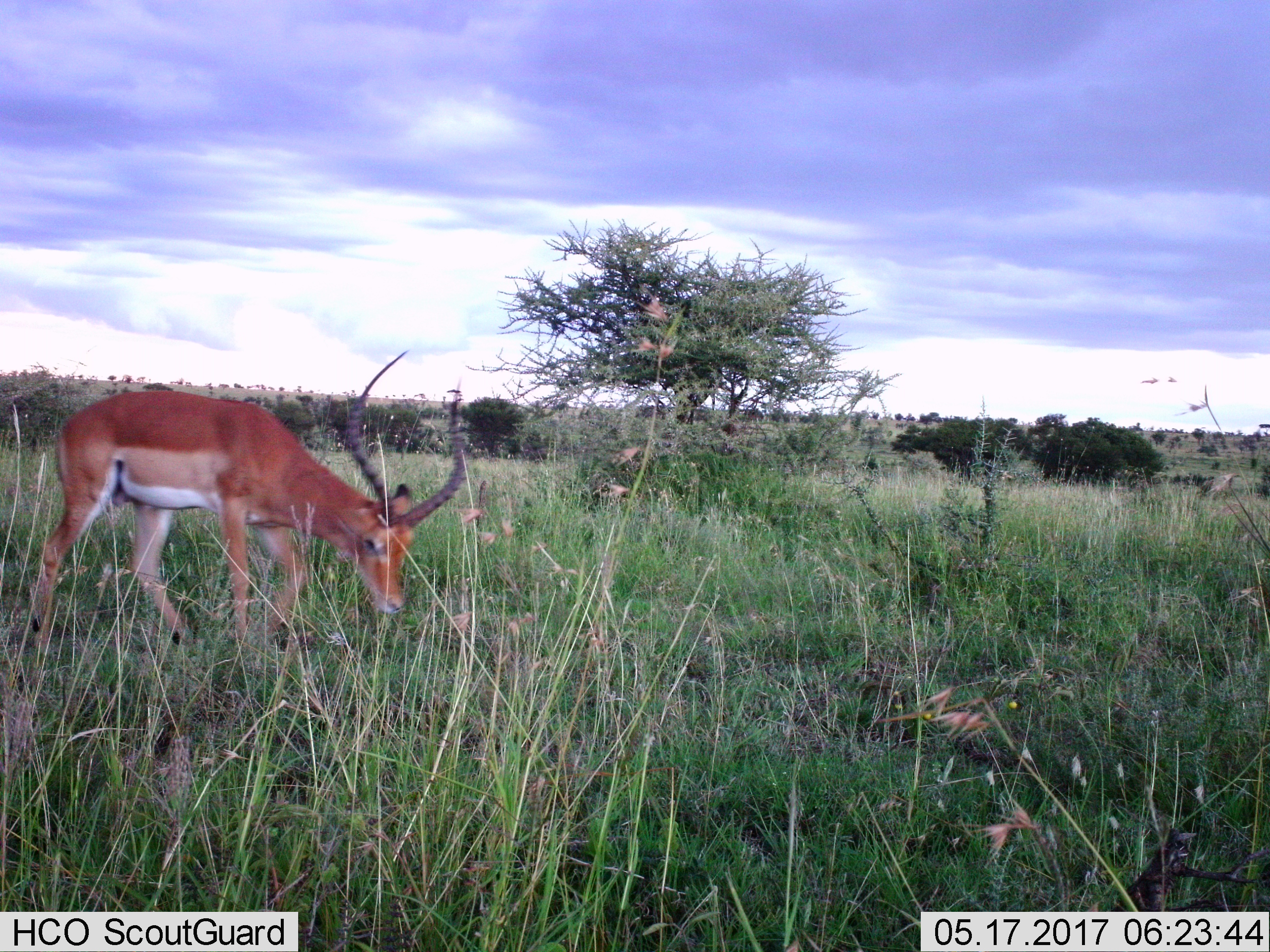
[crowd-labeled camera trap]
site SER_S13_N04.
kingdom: Animalia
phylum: Chordata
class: Mammalia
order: Artiodactyla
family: Bovidae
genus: Aepyceros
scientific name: Aepyceros melampus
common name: impala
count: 1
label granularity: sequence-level